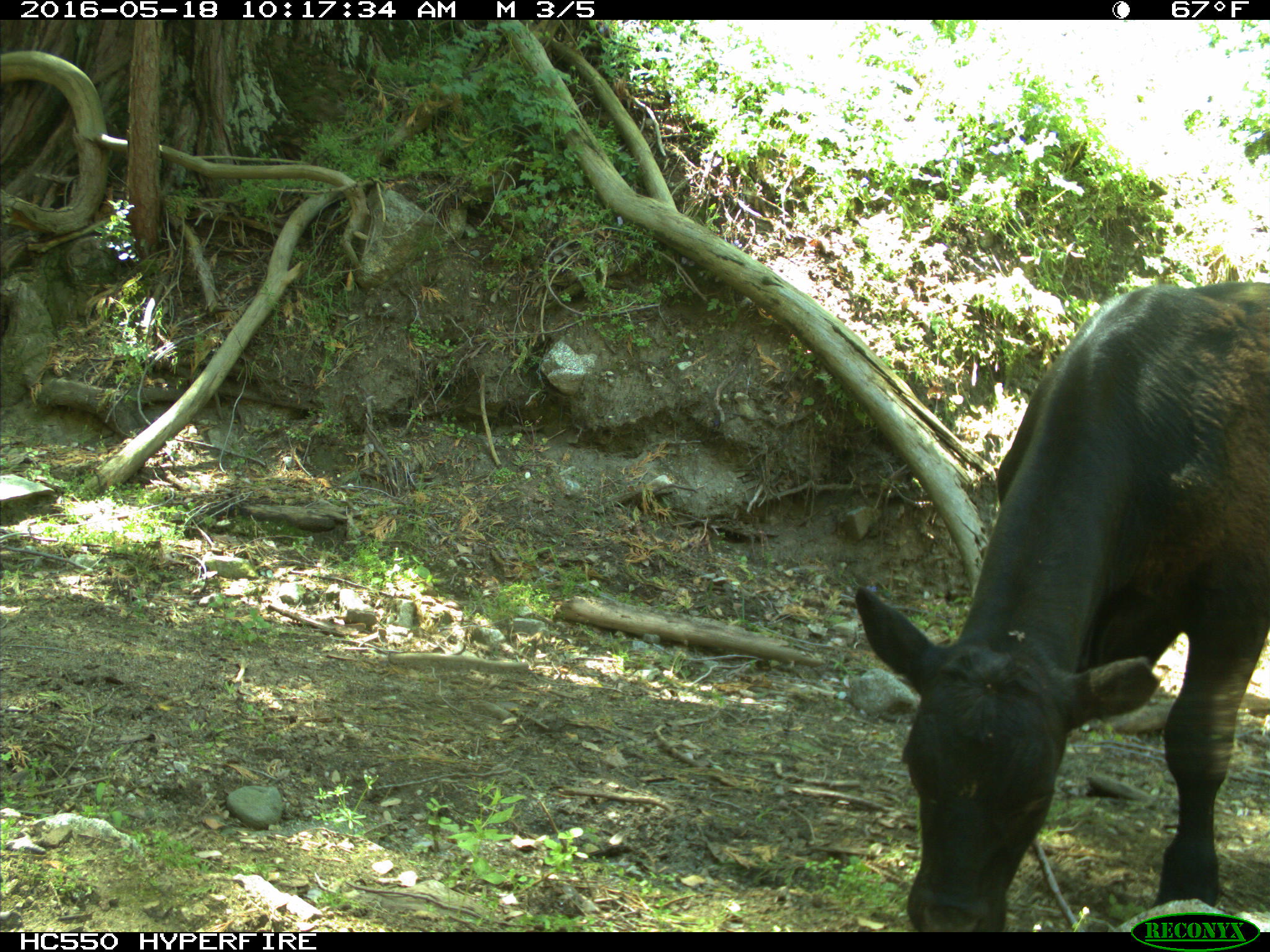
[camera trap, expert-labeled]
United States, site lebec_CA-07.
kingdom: Animalia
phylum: Chordata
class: Mammalia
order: Artiodactyla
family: Bovidae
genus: Bos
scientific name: Bos taurus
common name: domestic cow